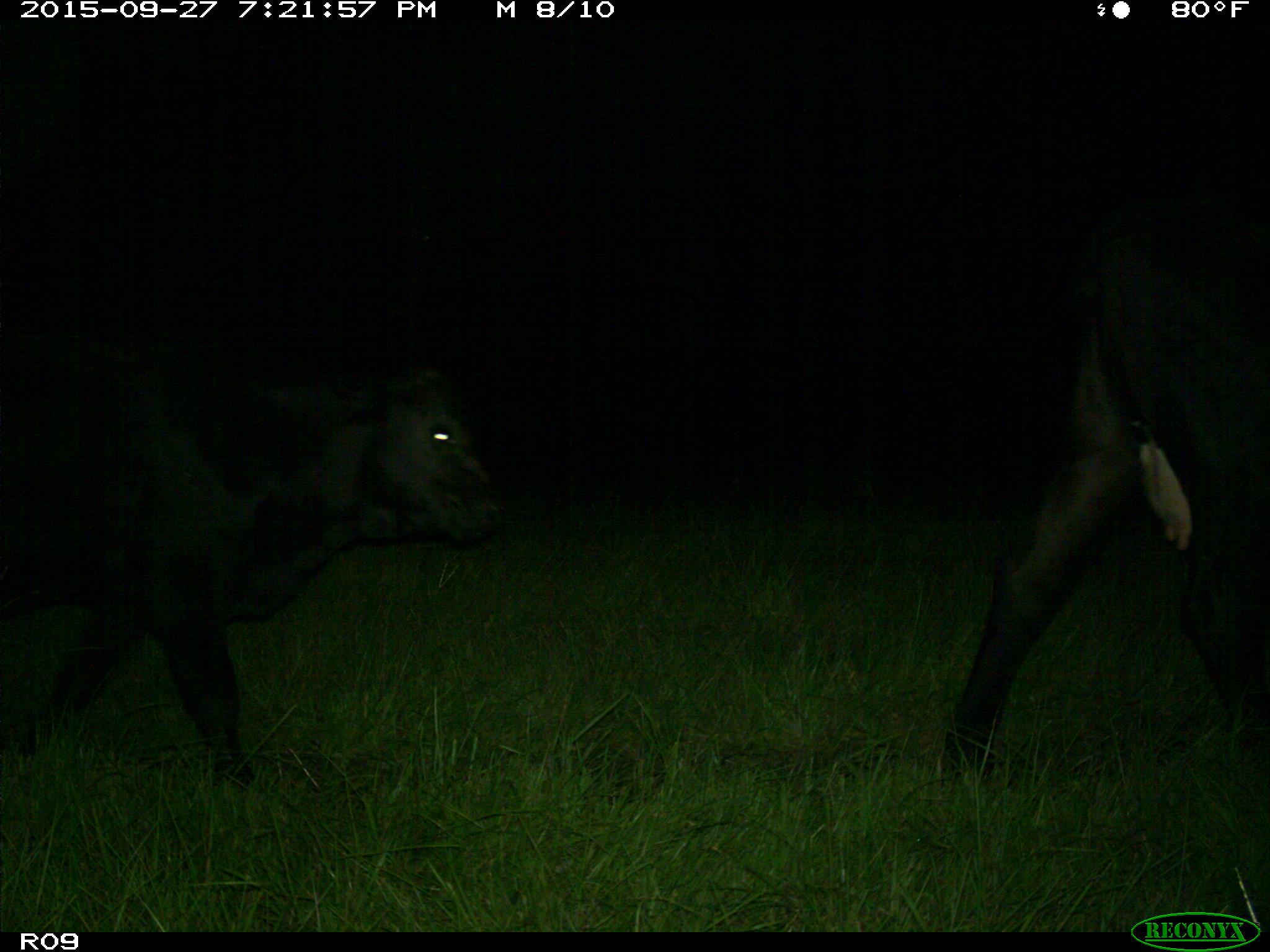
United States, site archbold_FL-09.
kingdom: Animalia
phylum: Chordata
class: Mammalia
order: Artiodactyla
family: Bovidae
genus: Bos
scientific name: Bos taurus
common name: domestic cow